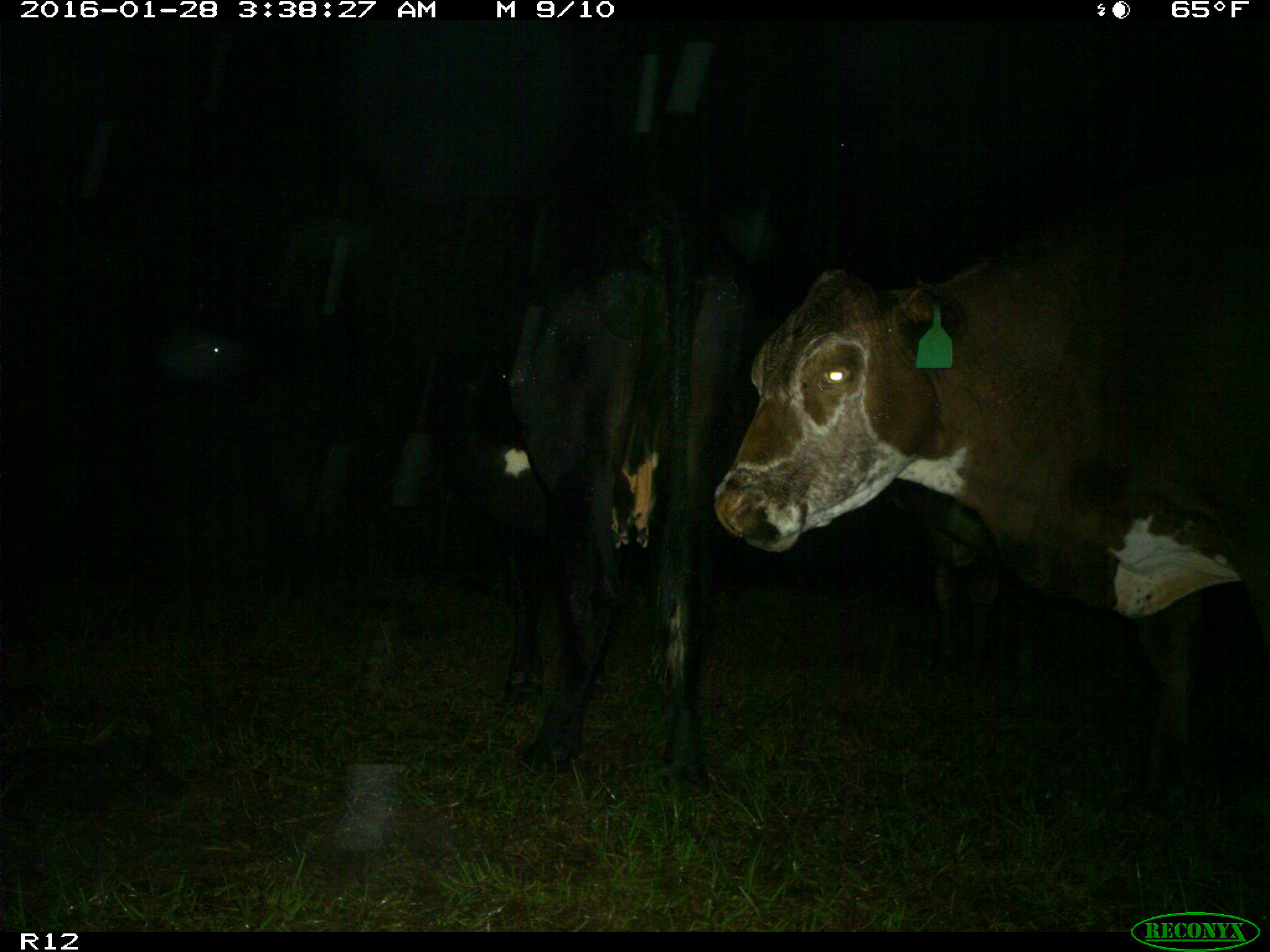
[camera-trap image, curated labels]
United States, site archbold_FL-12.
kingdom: Animalia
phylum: Chordata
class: Mammalia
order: Artiodactyla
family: Bovidae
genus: Bos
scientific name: Bos taurus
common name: domestic cow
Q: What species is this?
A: Bos taurus (domestic cow).